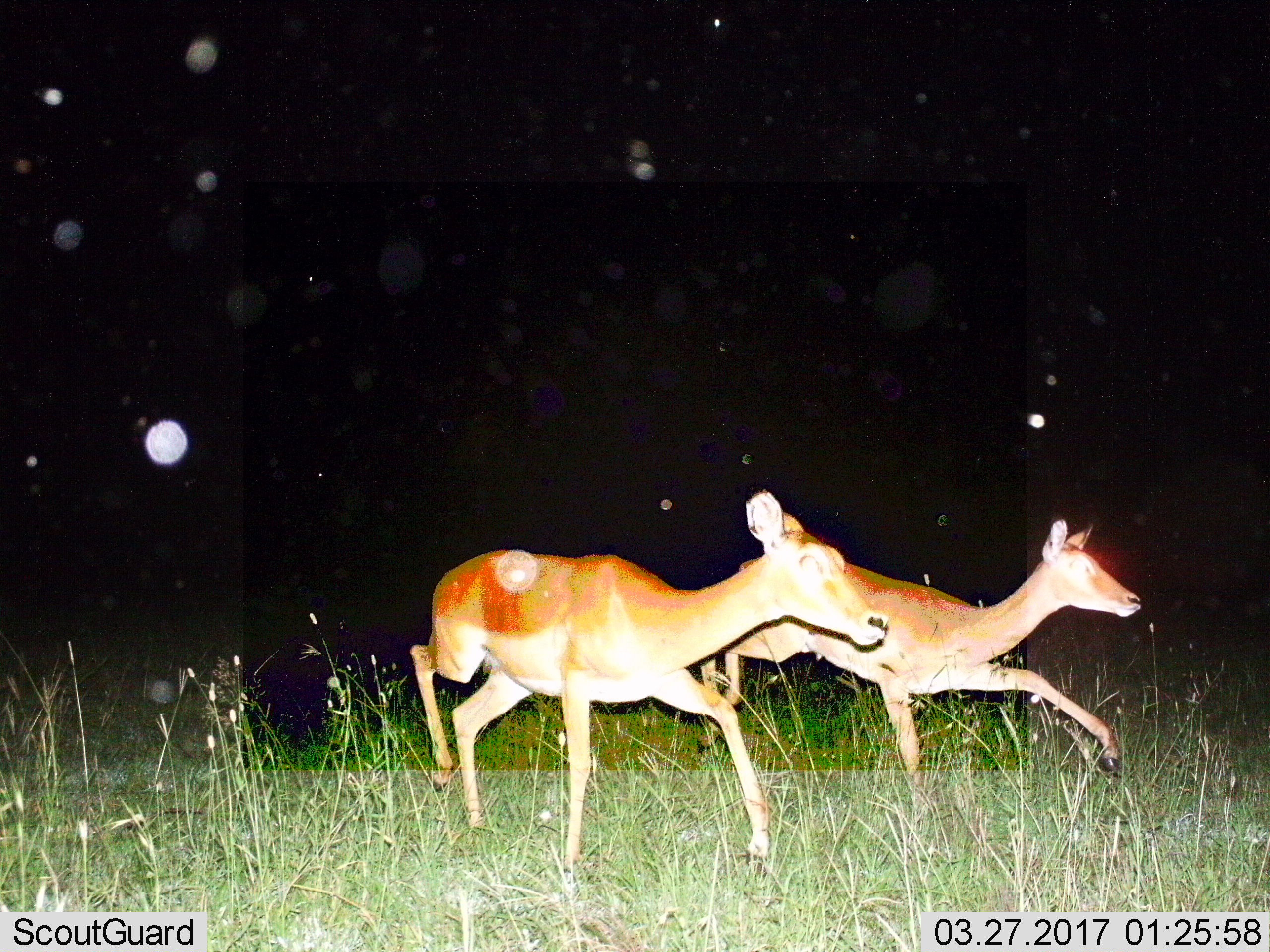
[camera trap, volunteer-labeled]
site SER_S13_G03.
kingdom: Animalia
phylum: Chordata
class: Mammalia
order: Artiodactyla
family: Bovidae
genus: Aepyceros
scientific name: Aepyceros melampus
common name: impala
Impala (Aepyceros melampus), count 2. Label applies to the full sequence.